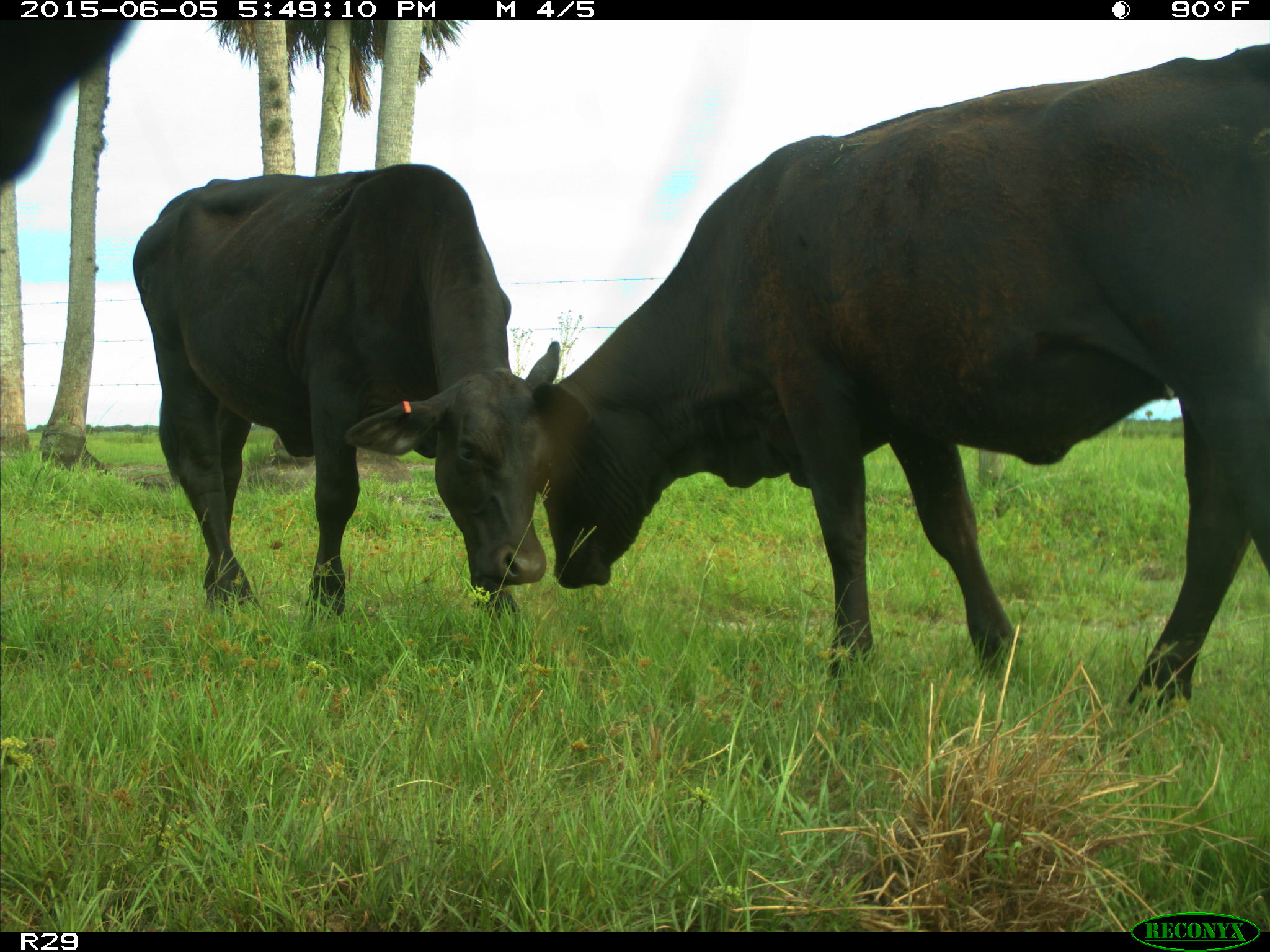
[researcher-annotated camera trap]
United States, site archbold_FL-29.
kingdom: Animalia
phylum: Chordata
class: Mammalia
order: Artiodactyla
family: Bovidae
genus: Bos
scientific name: Bos taurus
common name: domestic cow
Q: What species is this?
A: Bos taurus (domestic cow).